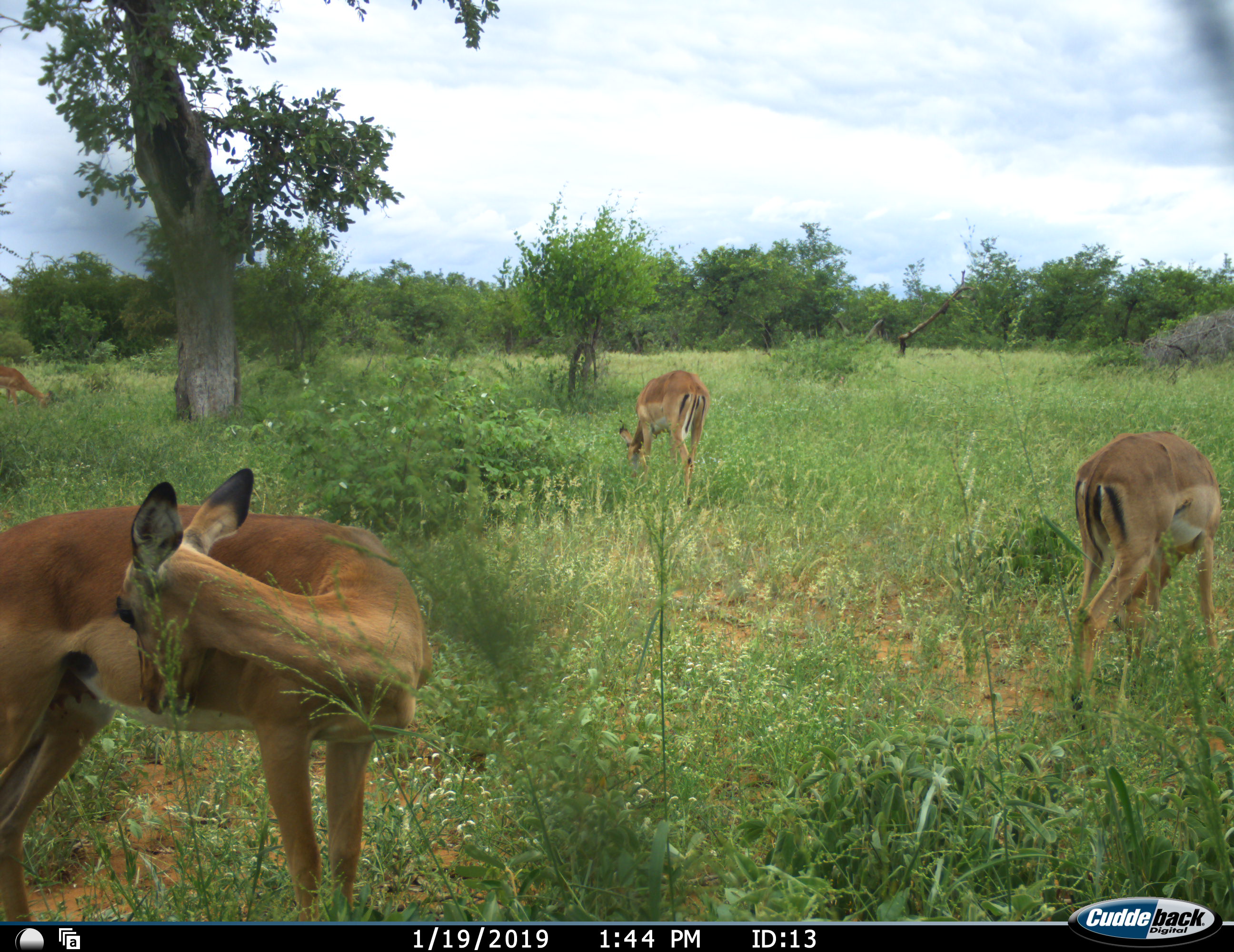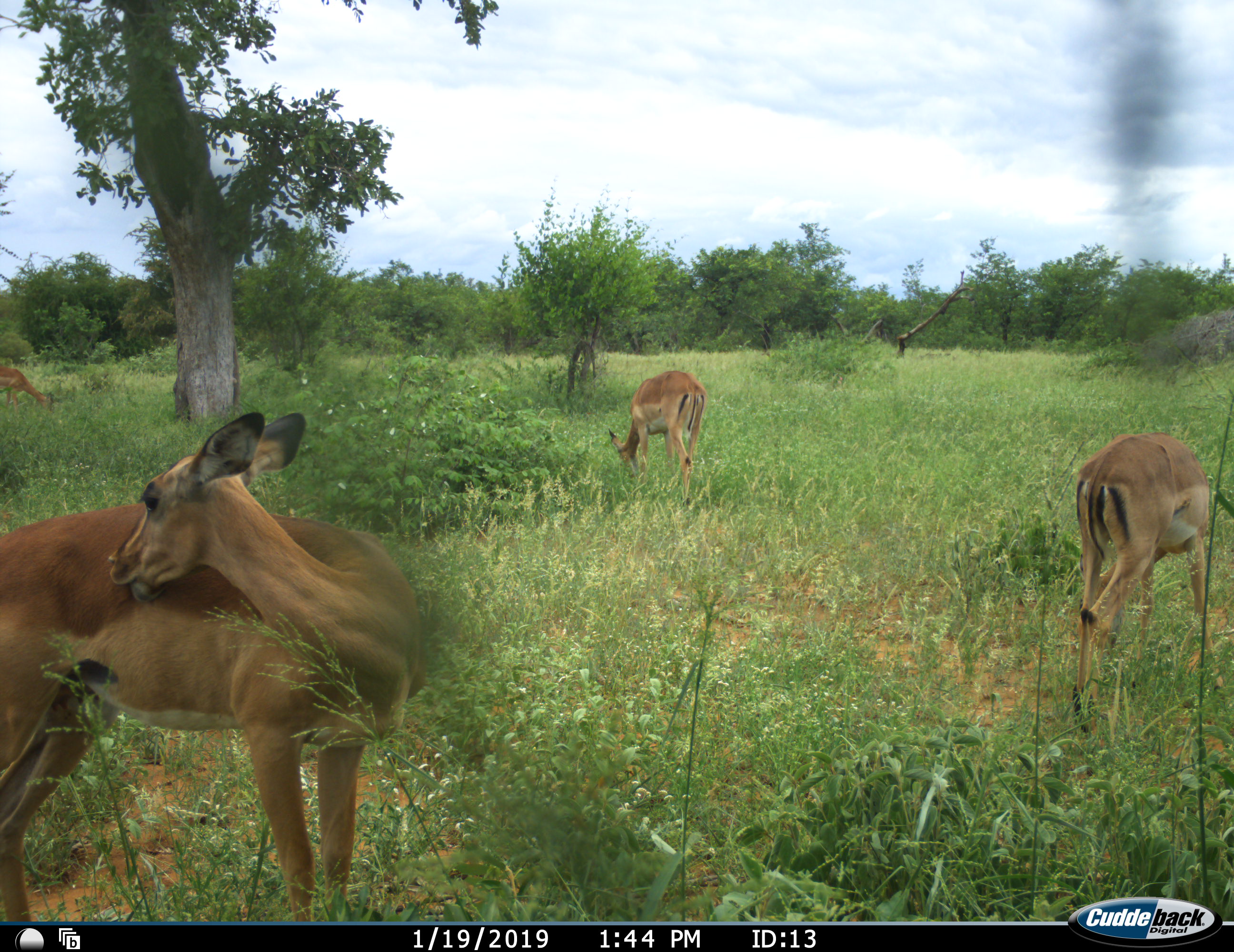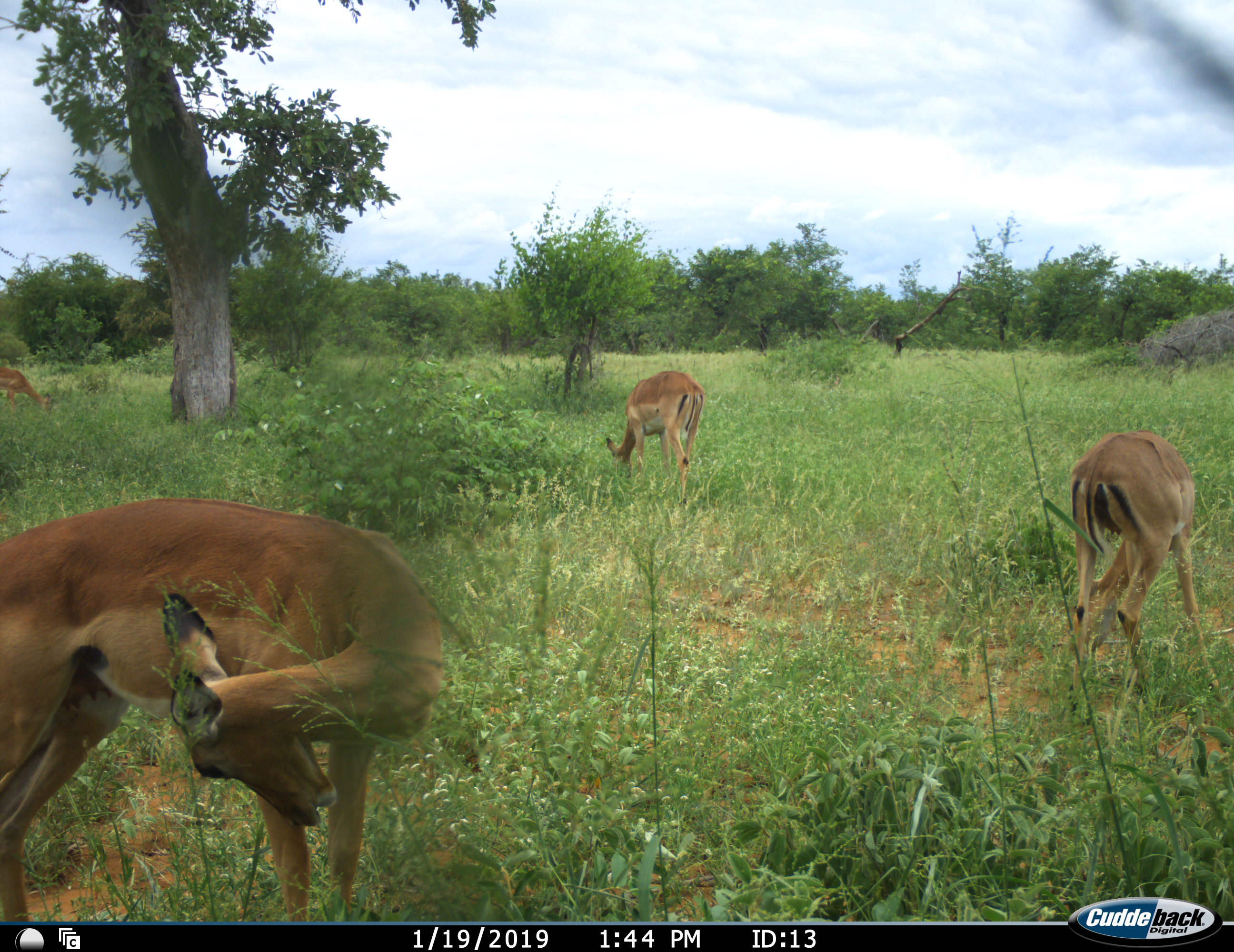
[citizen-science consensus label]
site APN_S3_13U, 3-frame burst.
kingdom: Animalia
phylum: Chordata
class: Mammalia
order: Artiodactyla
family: Bovidae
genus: Aepyceros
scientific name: Aepyceros melampus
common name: impala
Impala (Aepyceros melampus), count 4. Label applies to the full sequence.